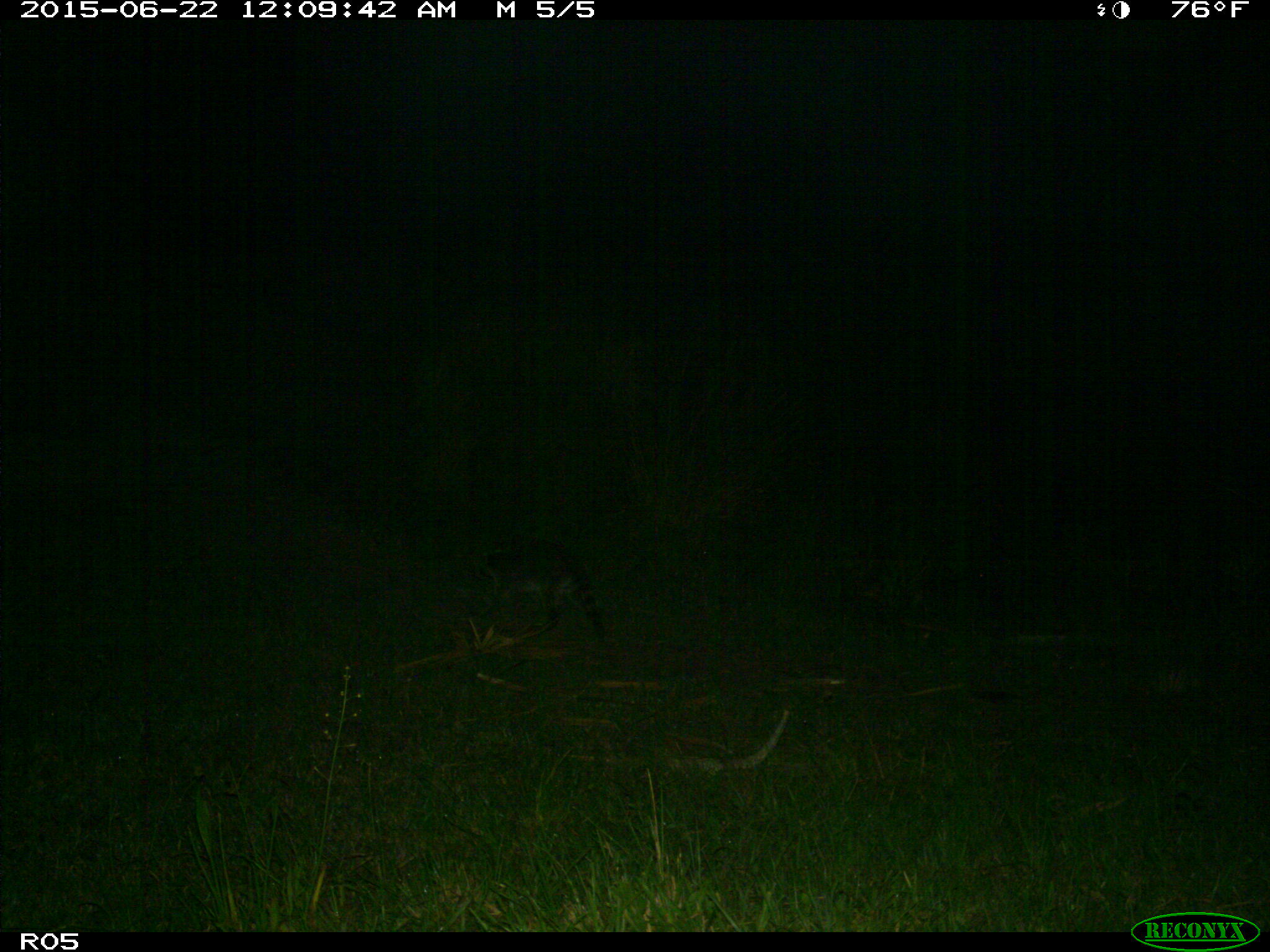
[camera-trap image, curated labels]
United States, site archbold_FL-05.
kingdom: Animalia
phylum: Chordata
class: Mammalia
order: Carnivora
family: Procyonidae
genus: Procyon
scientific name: Procyon lotor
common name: common raccoon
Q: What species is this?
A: Procyon lotor (common raccoon).